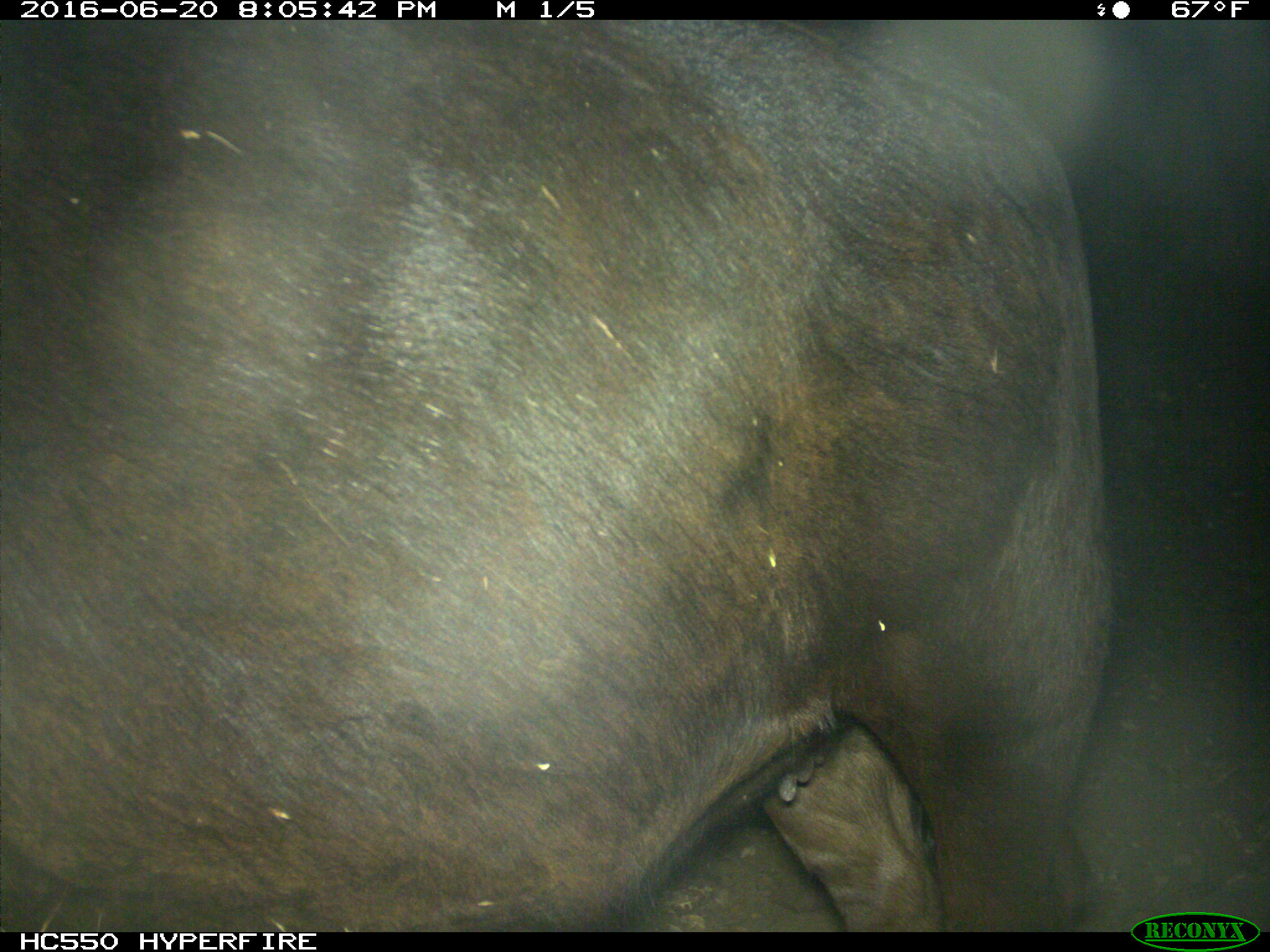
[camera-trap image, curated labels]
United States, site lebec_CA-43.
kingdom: Animalia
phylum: Chordata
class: Mammalia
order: Artiodactyla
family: Bovidae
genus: Bos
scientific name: Bos taurus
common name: domestic cow